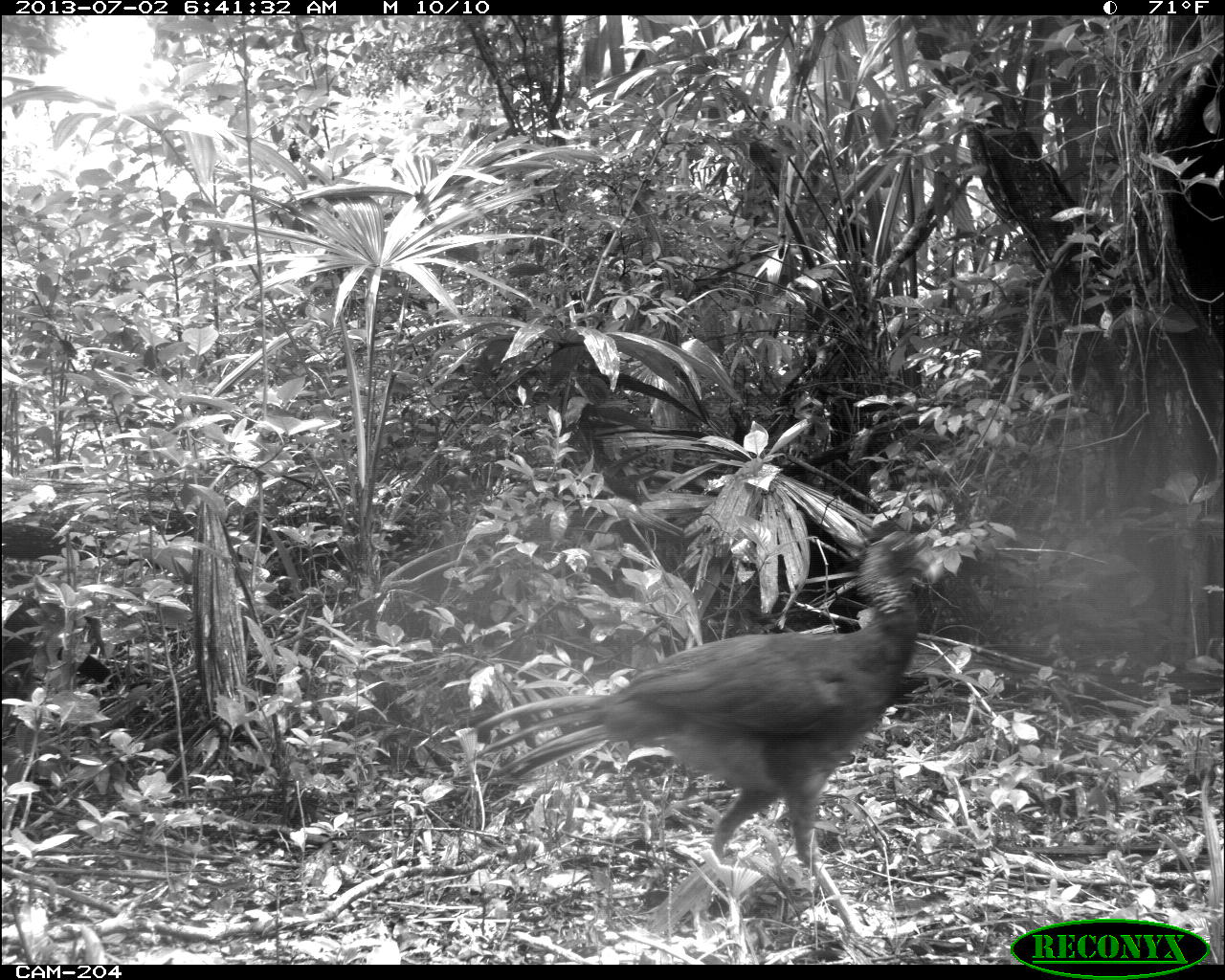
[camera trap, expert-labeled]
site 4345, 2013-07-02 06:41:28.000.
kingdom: Animalia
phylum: Chordata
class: Aves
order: Galliformes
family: Cracidae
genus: Crax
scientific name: Crax rubra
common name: great curassow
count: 2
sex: female